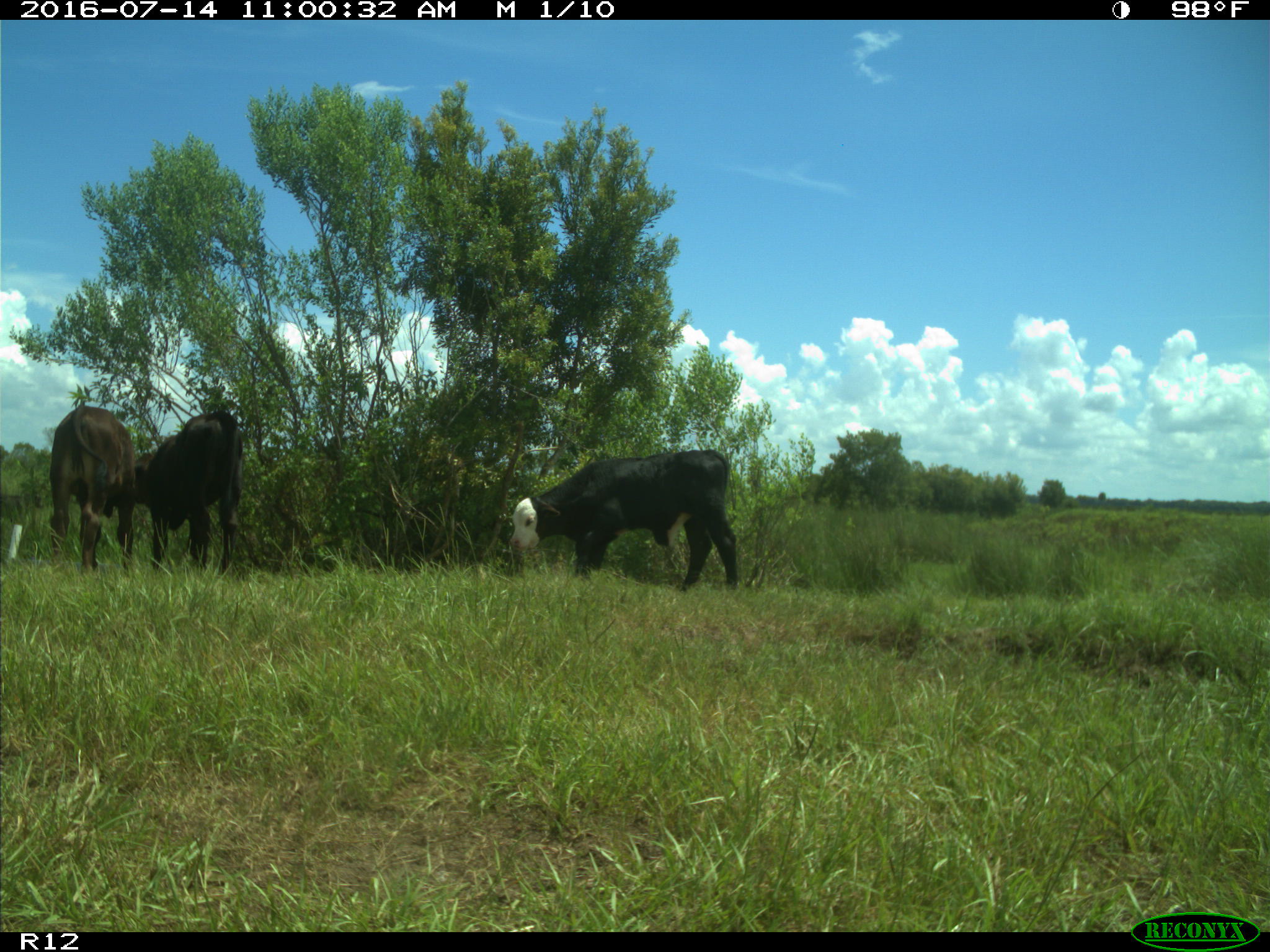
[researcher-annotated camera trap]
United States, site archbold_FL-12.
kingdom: Animalia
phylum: Chordata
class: Mammalia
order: Artiodactyla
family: Bovidae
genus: Bos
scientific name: Bos taurus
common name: domestic cow